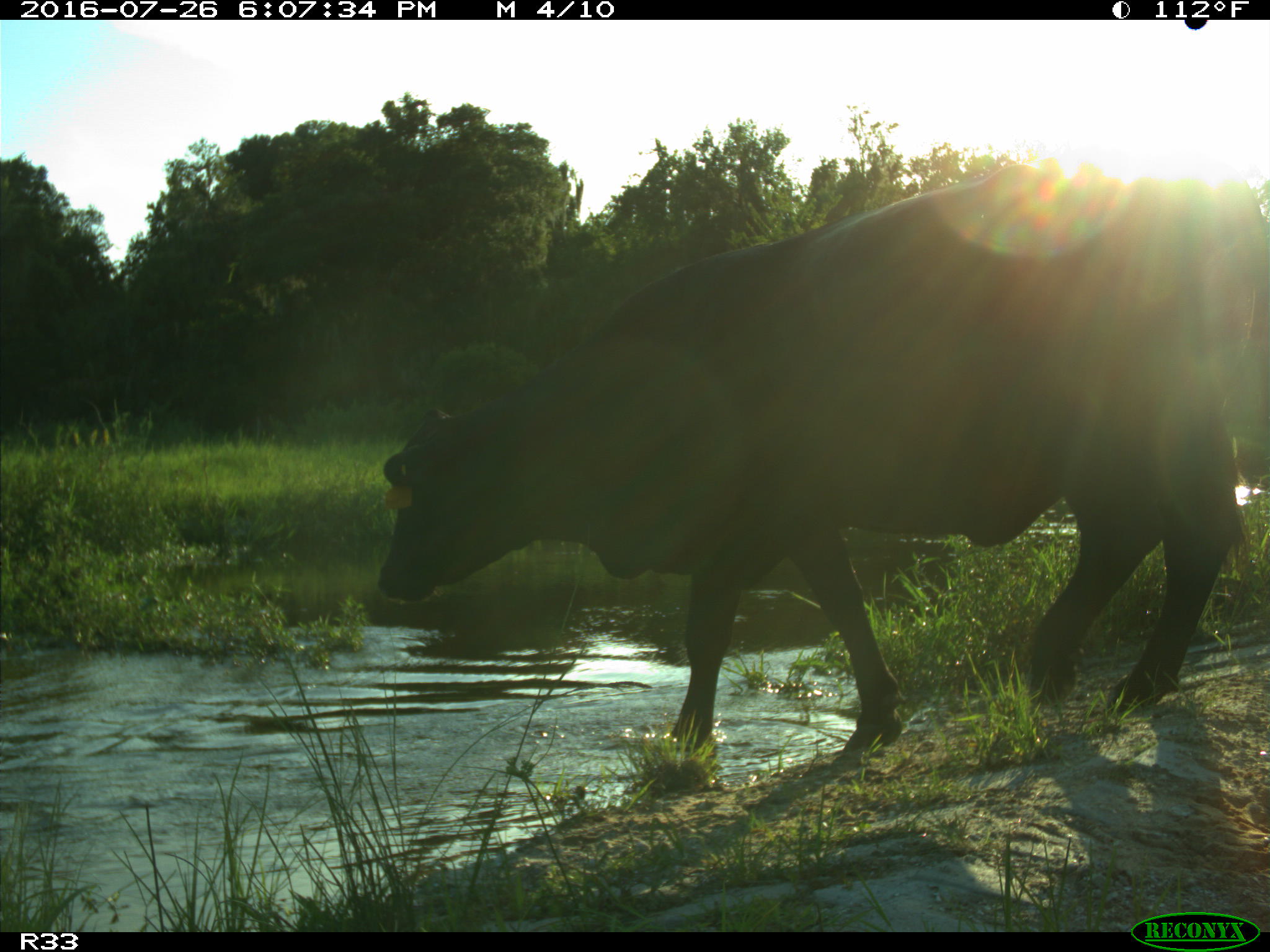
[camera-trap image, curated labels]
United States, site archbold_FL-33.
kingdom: Animalia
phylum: Chordata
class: Mammalia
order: Artiodactyla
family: Bovidae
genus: Bos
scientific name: Bos taurus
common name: domestic cow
Bos taurus (domestic cow).